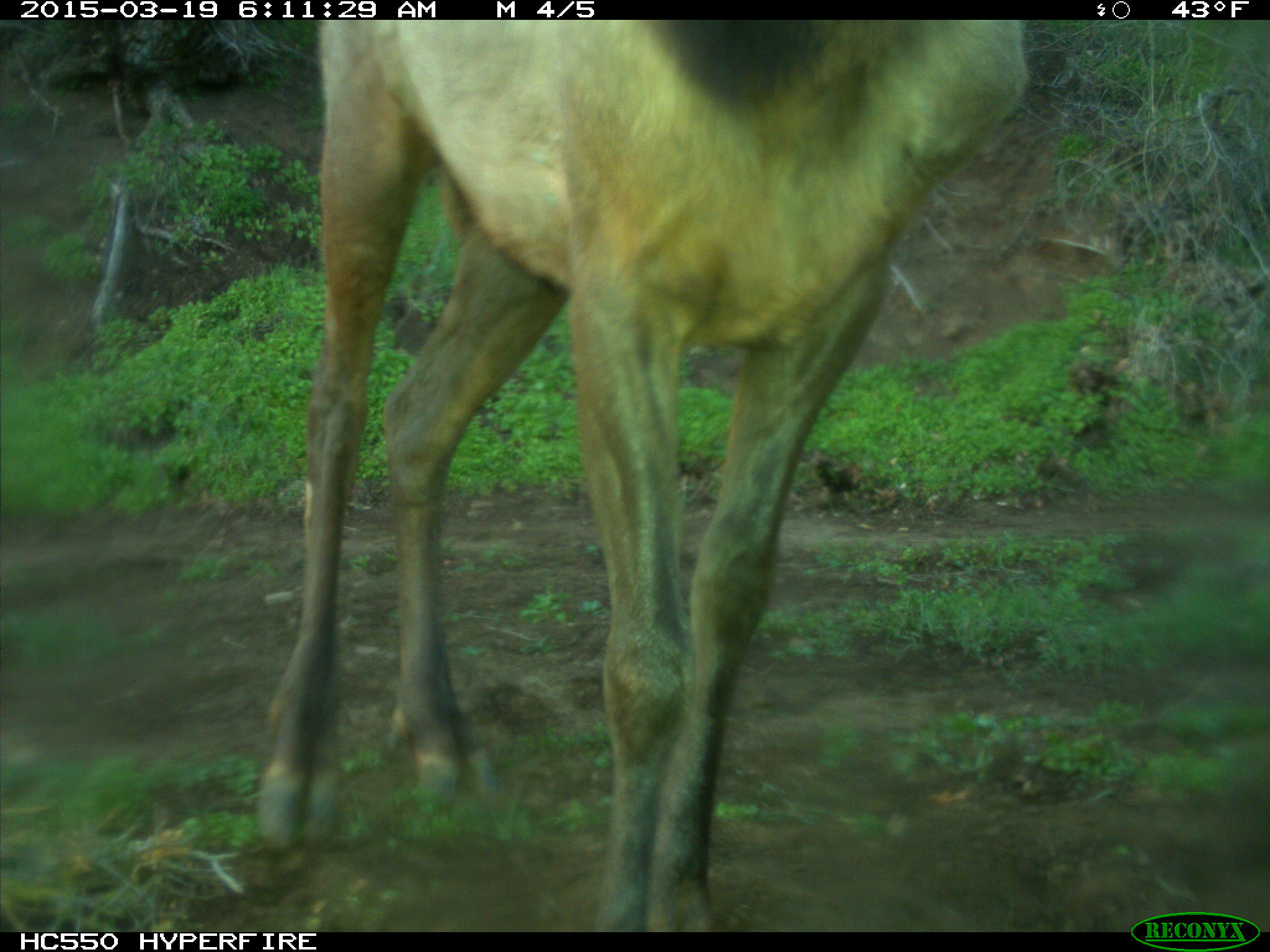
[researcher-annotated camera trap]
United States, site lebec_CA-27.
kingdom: Animalia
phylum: Chordata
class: Mammalia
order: Artiodactyla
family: Cervidae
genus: Cervus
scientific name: Cervus canadensis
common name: elk